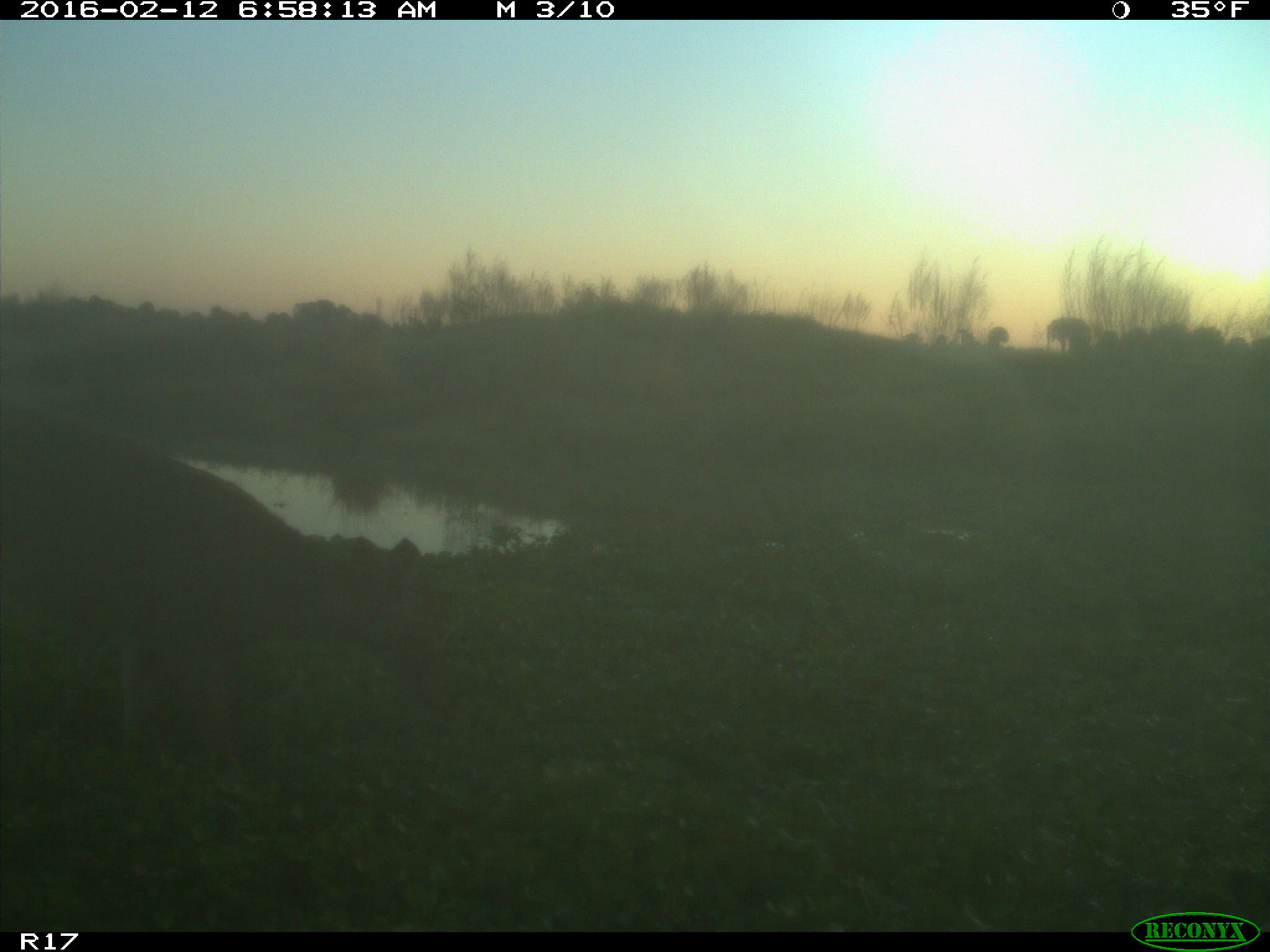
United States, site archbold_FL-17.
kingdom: Animalia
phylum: Chordata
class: Mammalia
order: Artiodactyla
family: Cervidae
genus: Odocoileus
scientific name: Odocoileus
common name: deer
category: unidentified deer